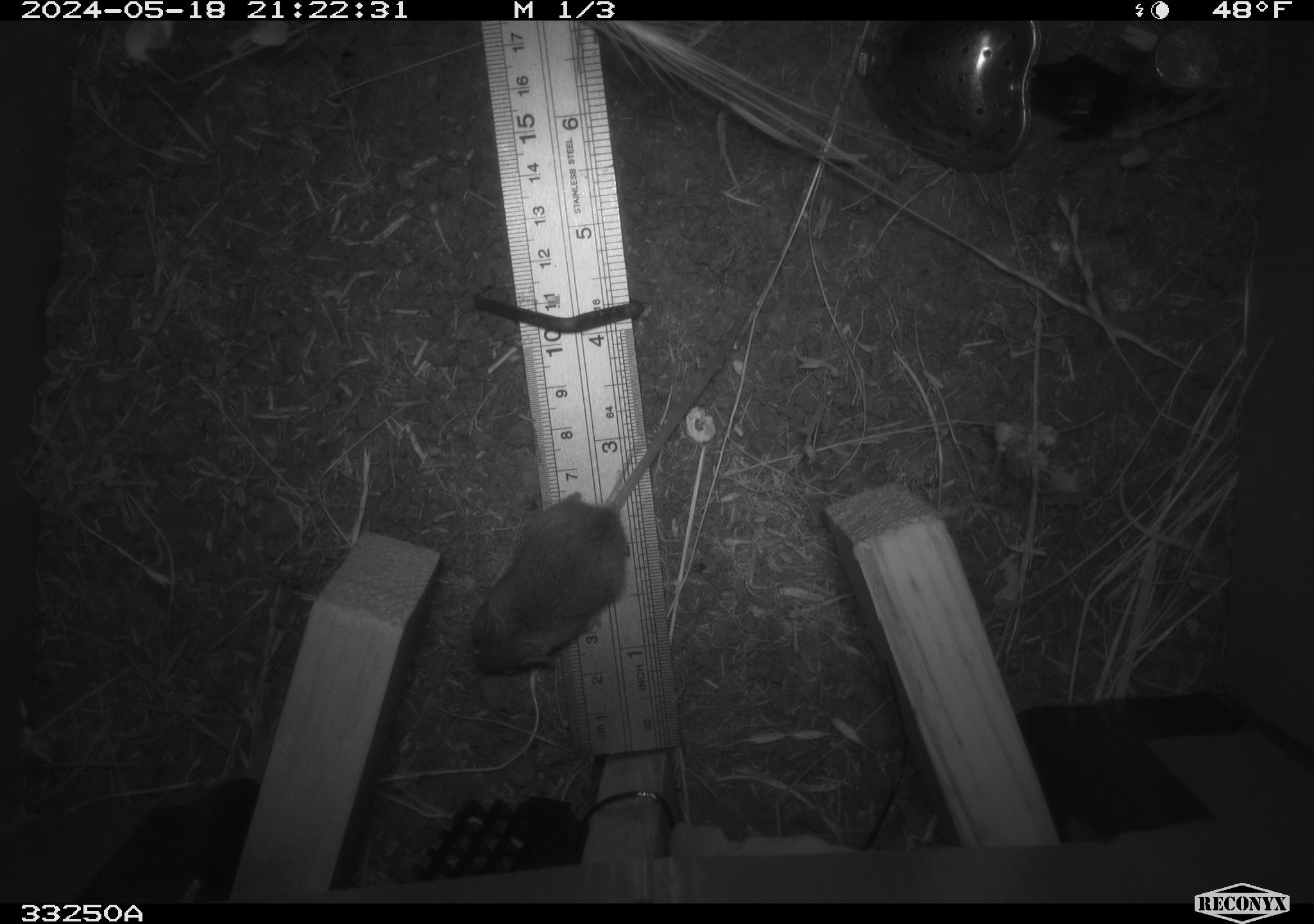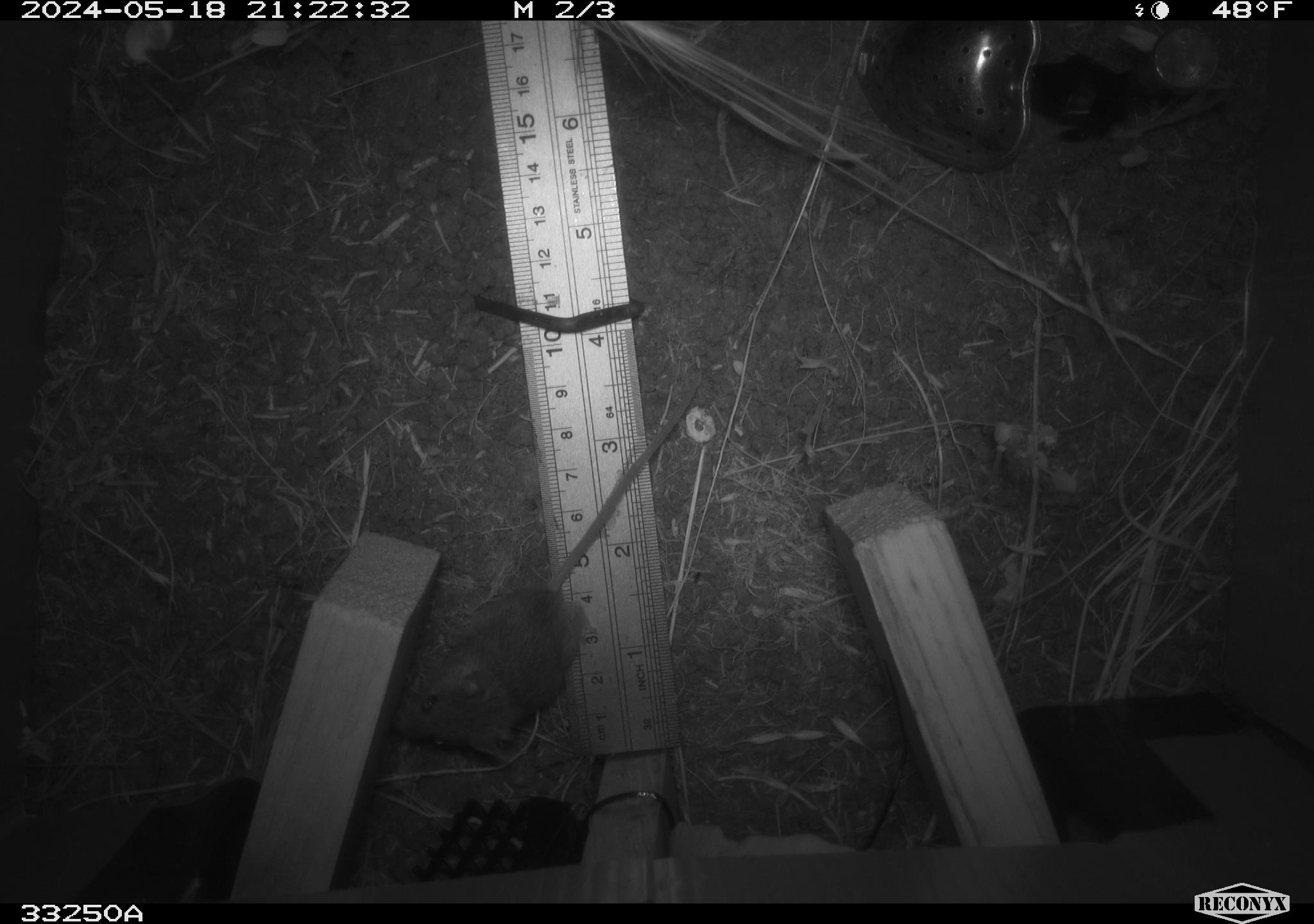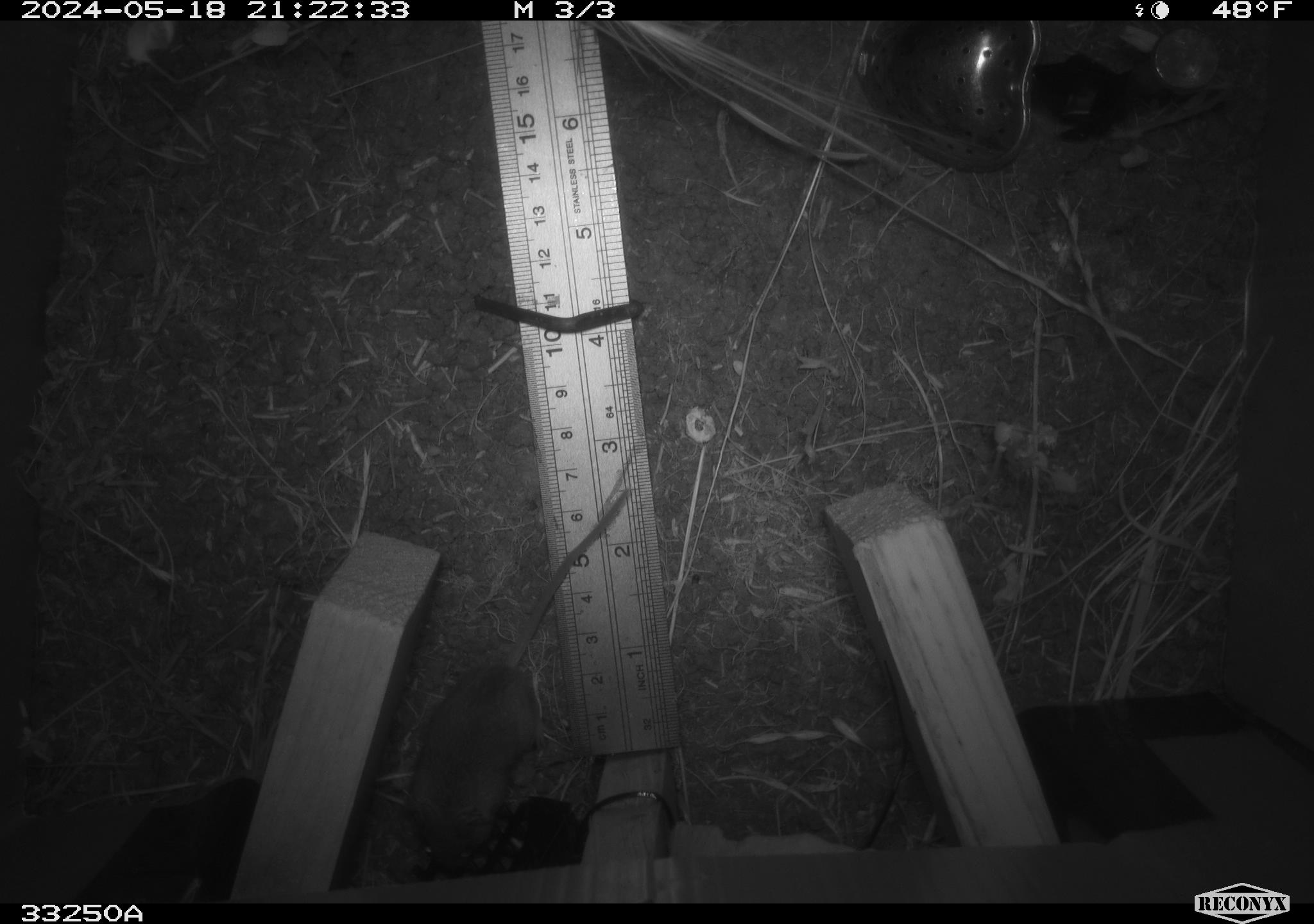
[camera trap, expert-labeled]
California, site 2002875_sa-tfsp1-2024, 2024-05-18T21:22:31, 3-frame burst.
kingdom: Animalia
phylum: Chordata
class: Mammalia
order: Rodentia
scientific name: Rodentia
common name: mouse species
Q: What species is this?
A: Mouse species (Rodentia).